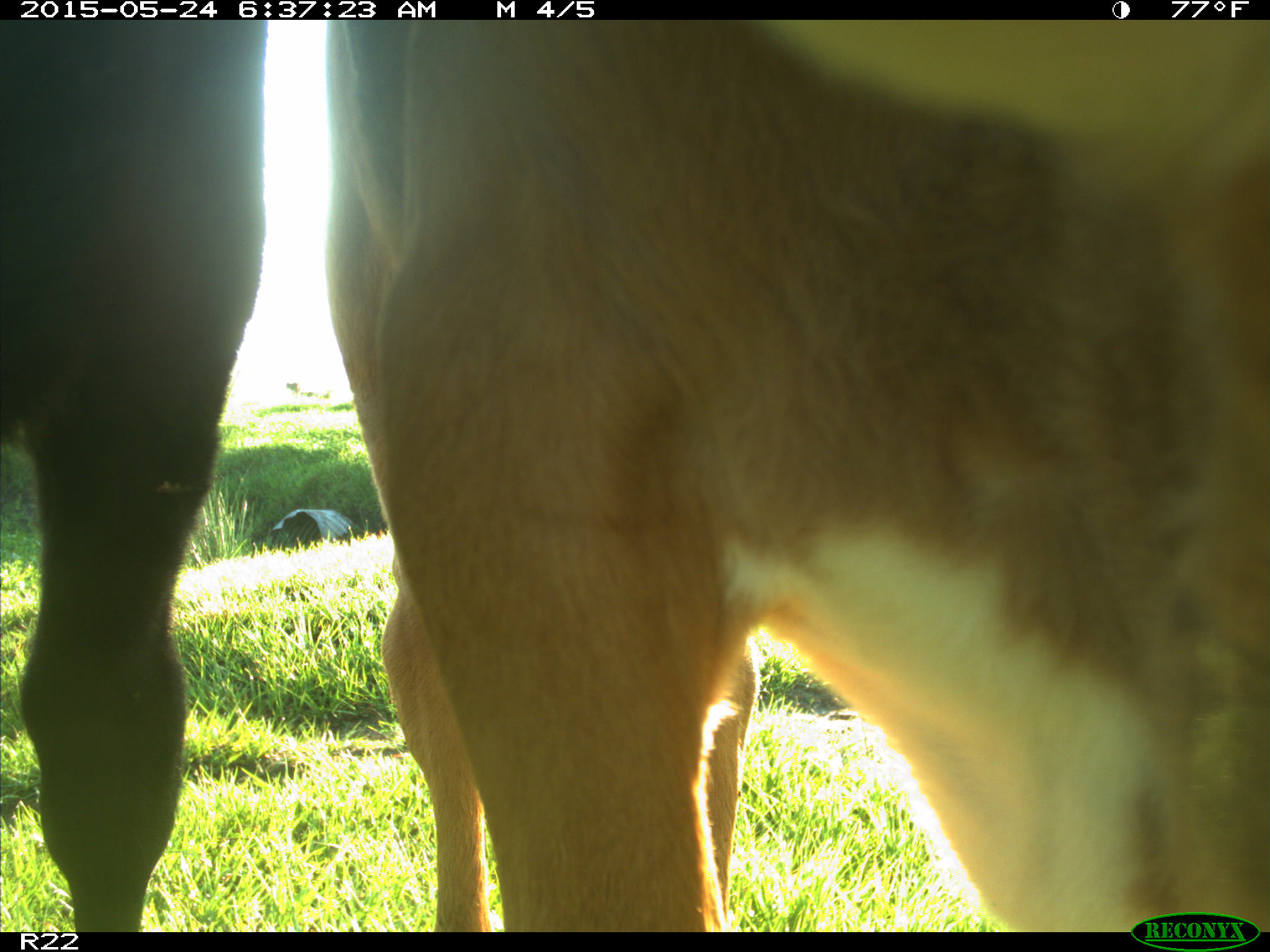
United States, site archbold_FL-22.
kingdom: Animalia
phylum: Chordata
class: Mammalia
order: Artiodactyla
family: Bovidae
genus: Bos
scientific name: Bos taurus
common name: domestic cow